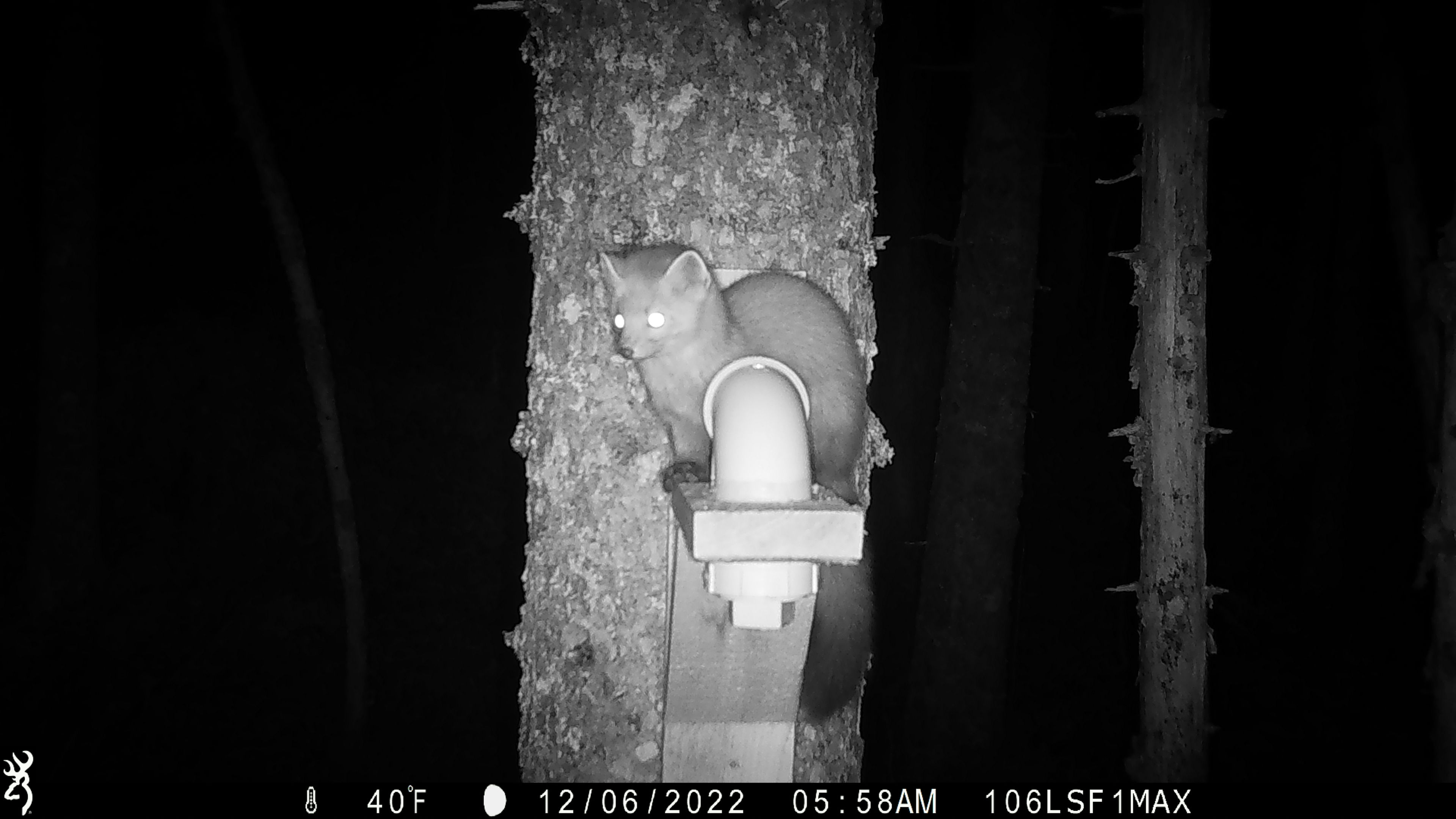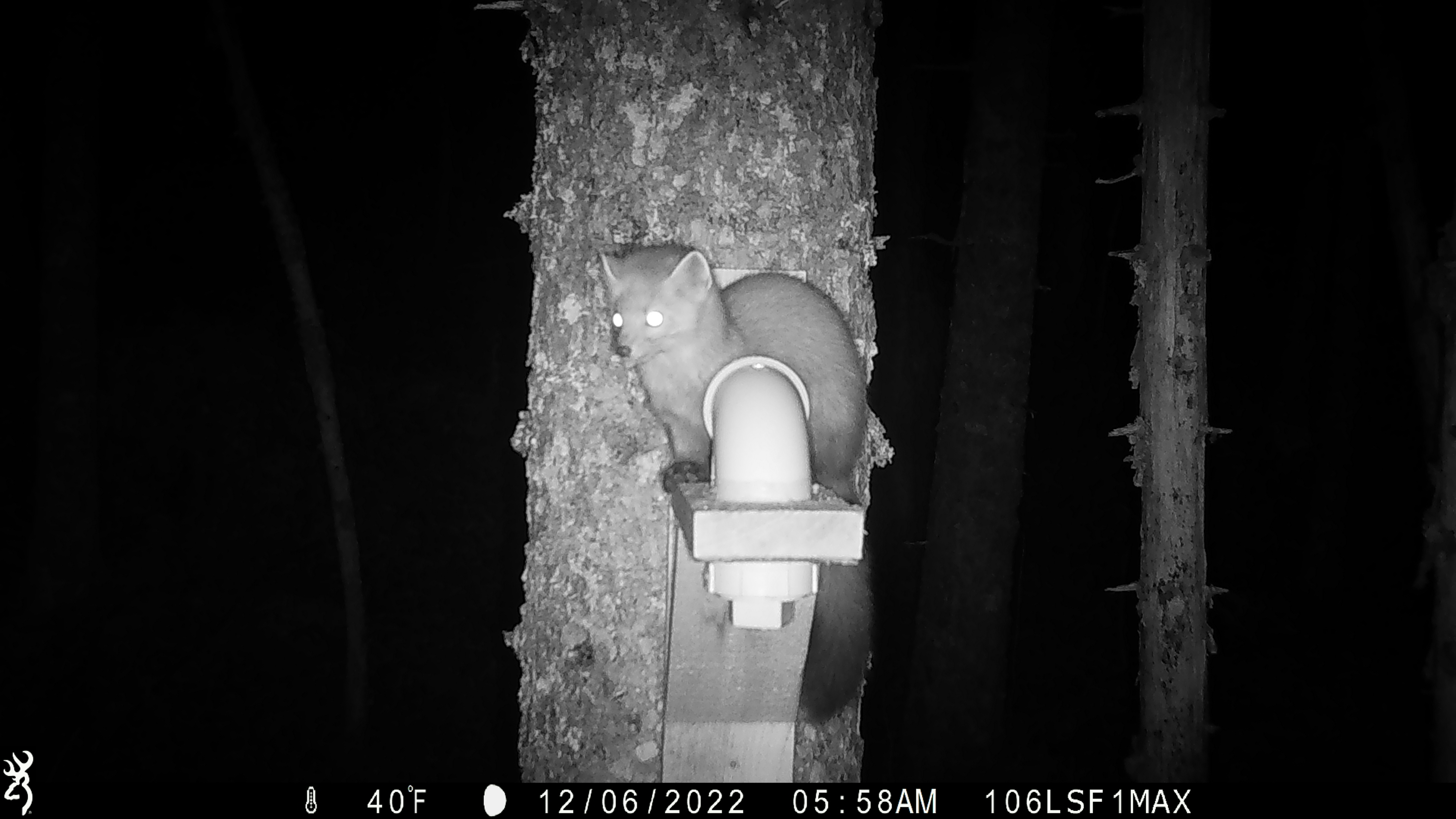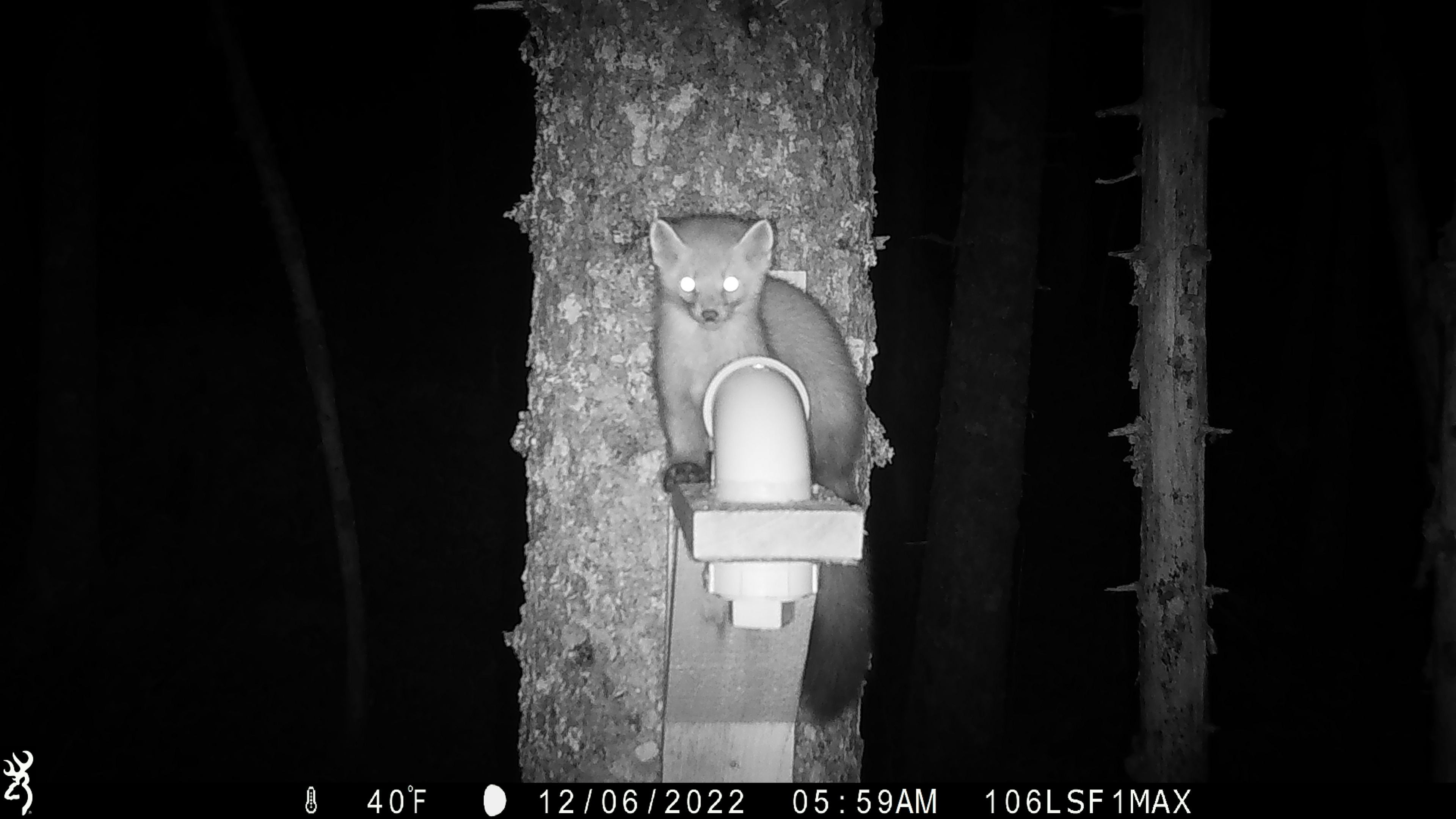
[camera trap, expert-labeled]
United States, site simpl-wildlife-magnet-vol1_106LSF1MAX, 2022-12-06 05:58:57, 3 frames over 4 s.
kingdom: Animalia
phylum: Chordata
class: Mammalia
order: Carnivora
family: Mustelidae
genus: Martes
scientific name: Martes americana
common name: american marten